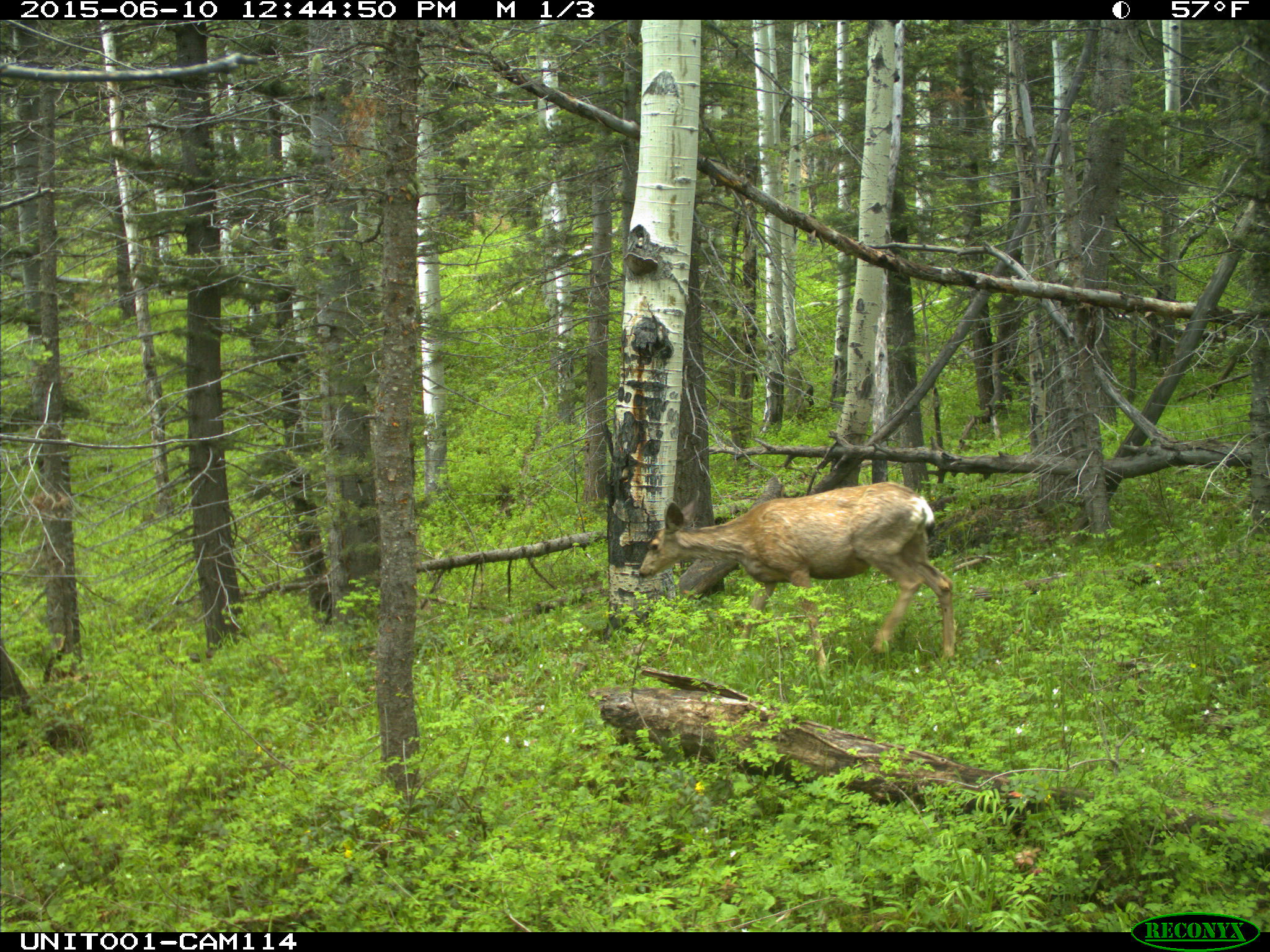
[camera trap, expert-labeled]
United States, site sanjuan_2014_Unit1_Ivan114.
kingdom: Animalia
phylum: Chordata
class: Mammalia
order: Artiodactyla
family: Cervidae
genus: Odocoileus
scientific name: Odocoileus hemionus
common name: mule deer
Odocoileus hemionus (mule deer).